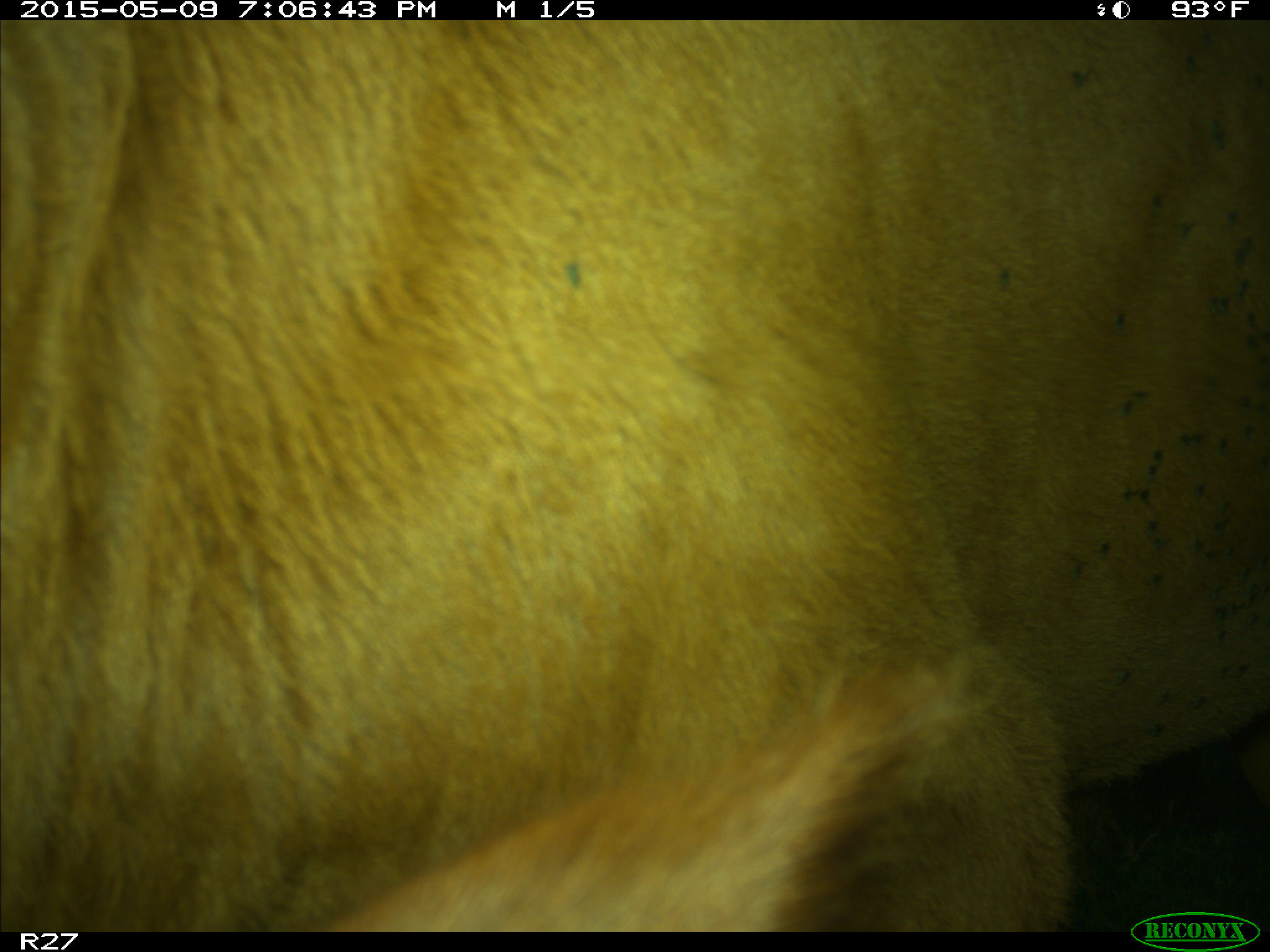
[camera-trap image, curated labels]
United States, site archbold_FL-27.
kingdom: Animalia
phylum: Chordata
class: Mammalia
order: Artiodactyla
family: Bovidae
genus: Bos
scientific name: Bos taurus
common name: domestic cow